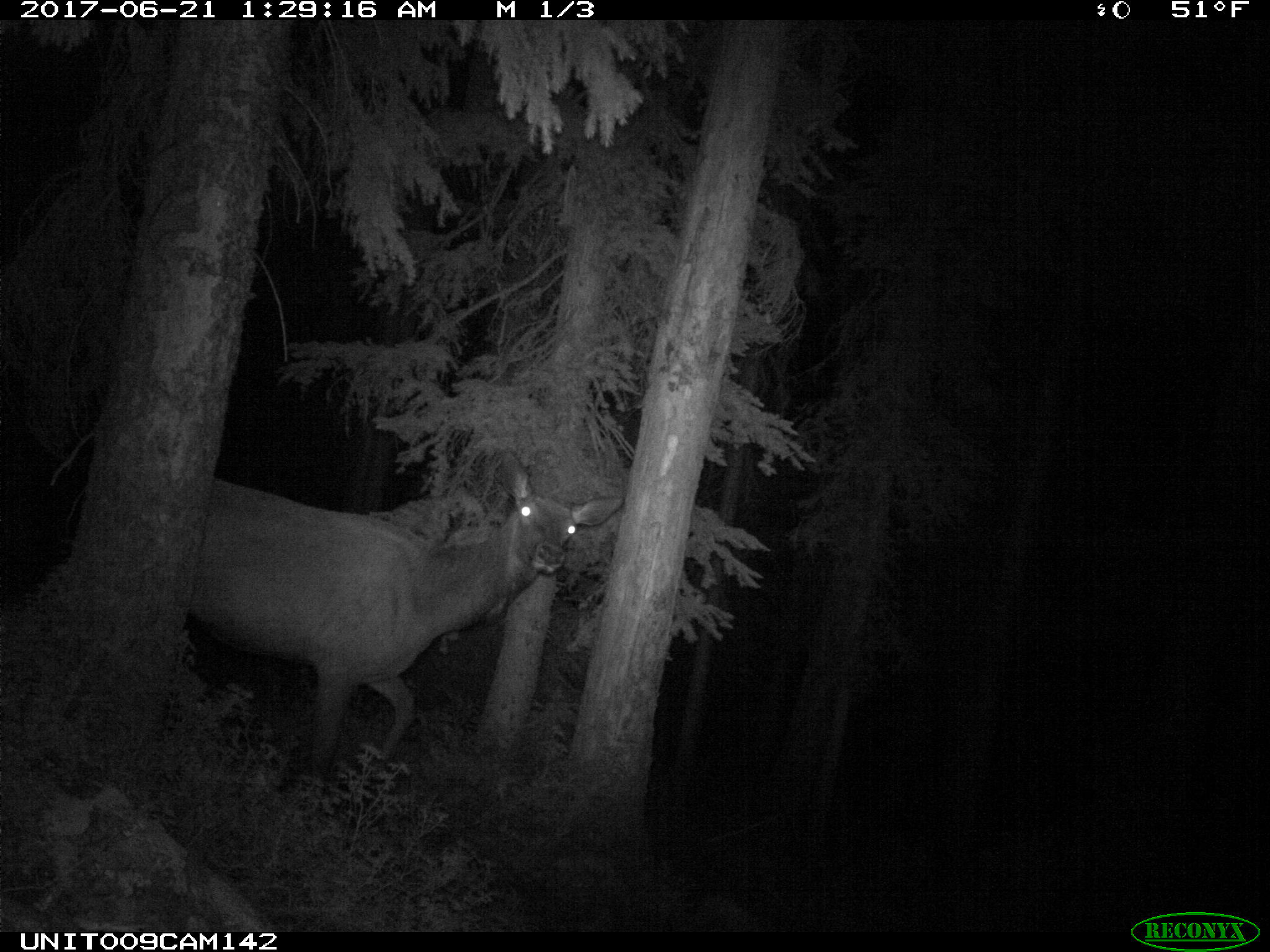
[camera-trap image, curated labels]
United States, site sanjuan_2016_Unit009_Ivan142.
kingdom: Animalia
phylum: Chordata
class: Mammalia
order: Artiodactyla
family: Cervidae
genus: Cervus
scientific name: Cervus elaphus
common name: red deer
Cervus elaphus (red deer).